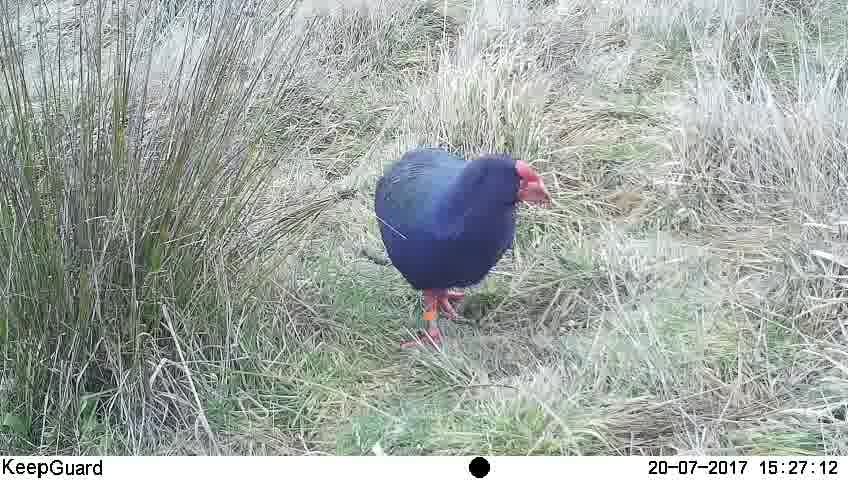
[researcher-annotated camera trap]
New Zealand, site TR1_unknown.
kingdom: Animalia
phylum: Chordata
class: Aves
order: Gruiformes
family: Rallidae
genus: Porphyrio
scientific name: Porphyrio mantelli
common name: takahe